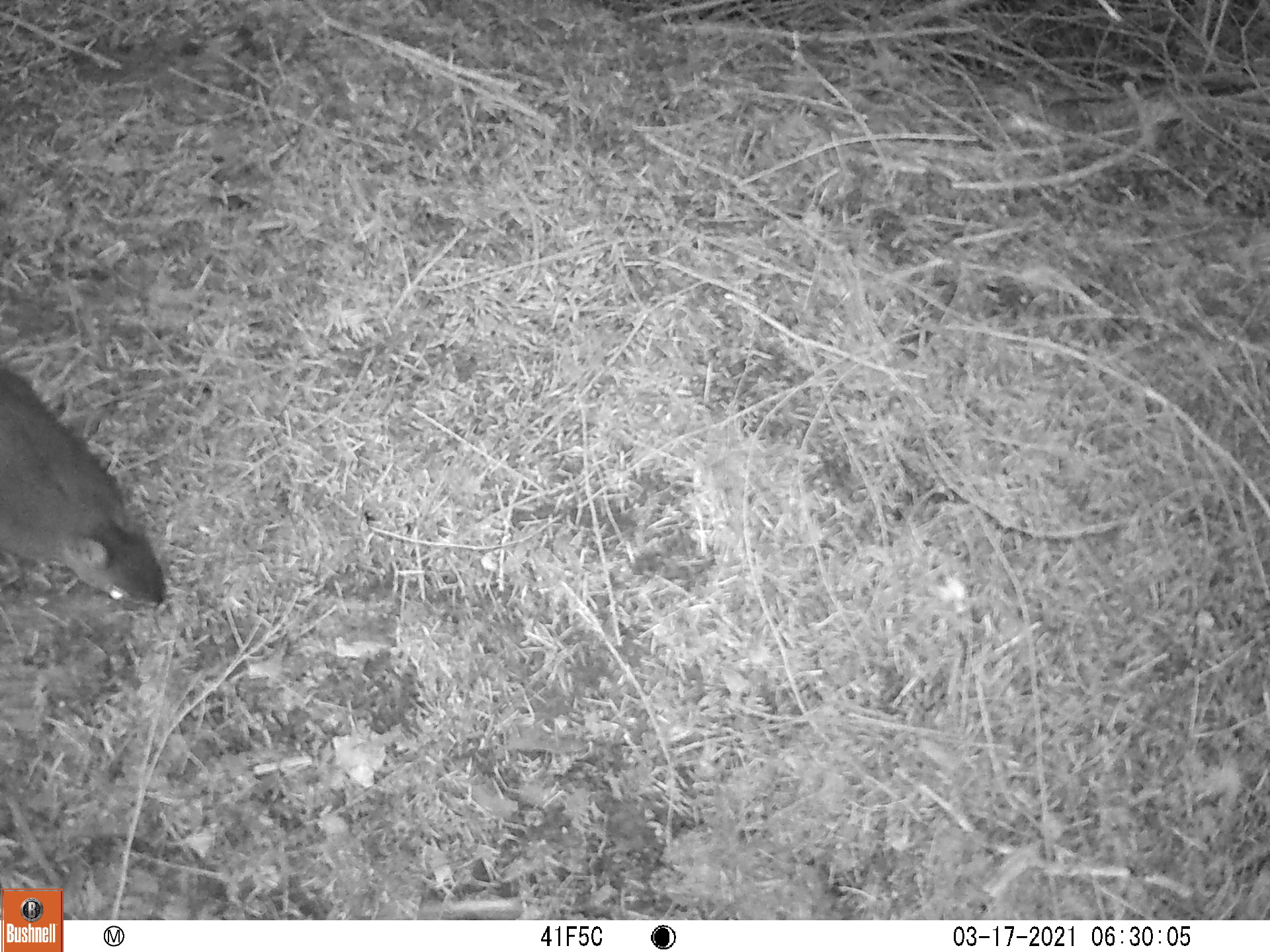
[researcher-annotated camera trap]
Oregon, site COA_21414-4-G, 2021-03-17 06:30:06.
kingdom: Animalia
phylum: Chordata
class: Mammalia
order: Rodentia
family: Sciuridae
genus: Tamiasciurus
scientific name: Tamiasciurus douglasii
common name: douglas squirrel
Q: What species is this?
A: Douglas squirrel (Tamiasciurus douglasii).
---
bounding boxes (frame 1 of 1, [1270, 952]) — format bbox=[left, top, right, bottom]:
douglas squirrel: bbox=[1, 331, 184, 620]